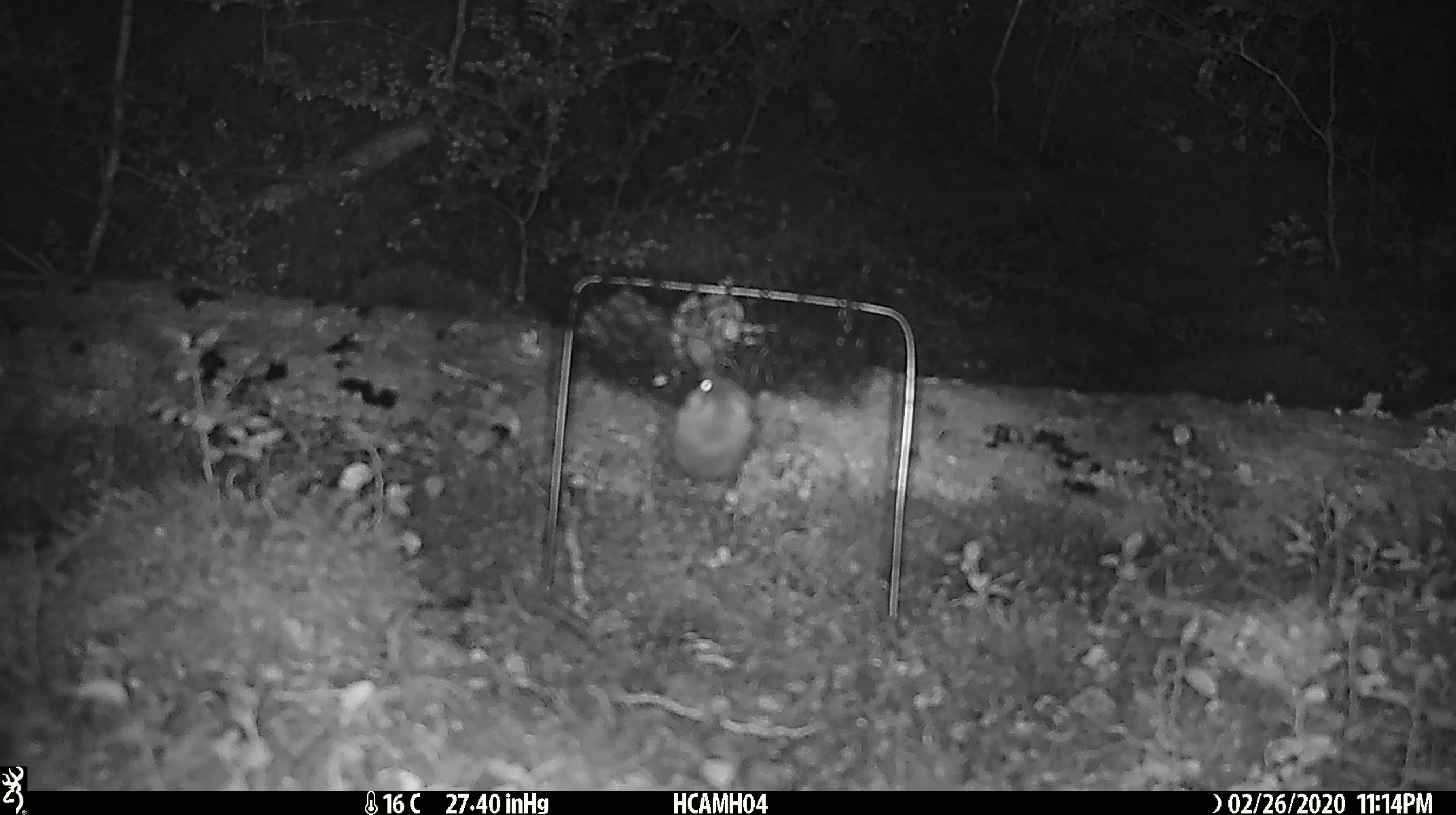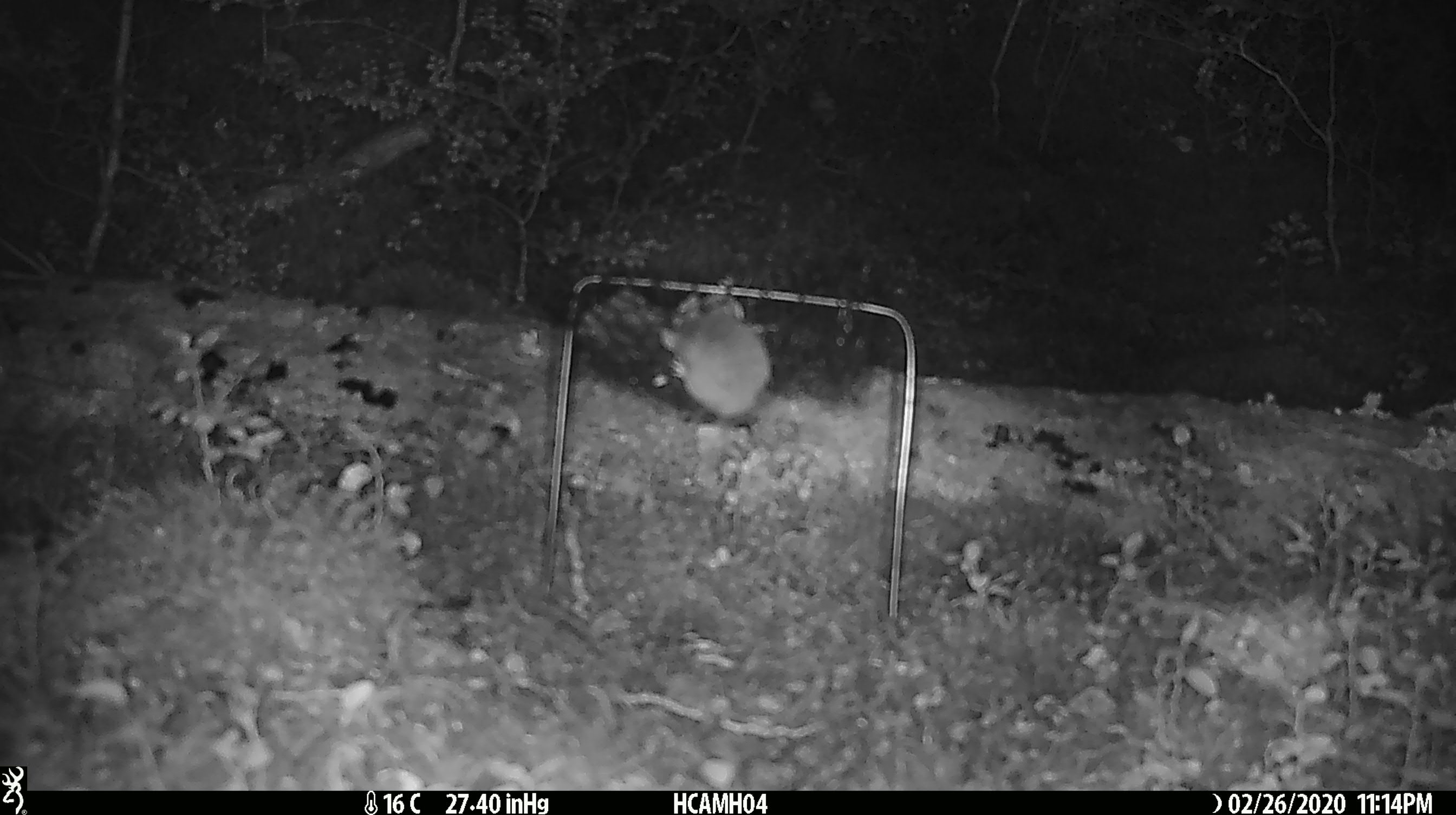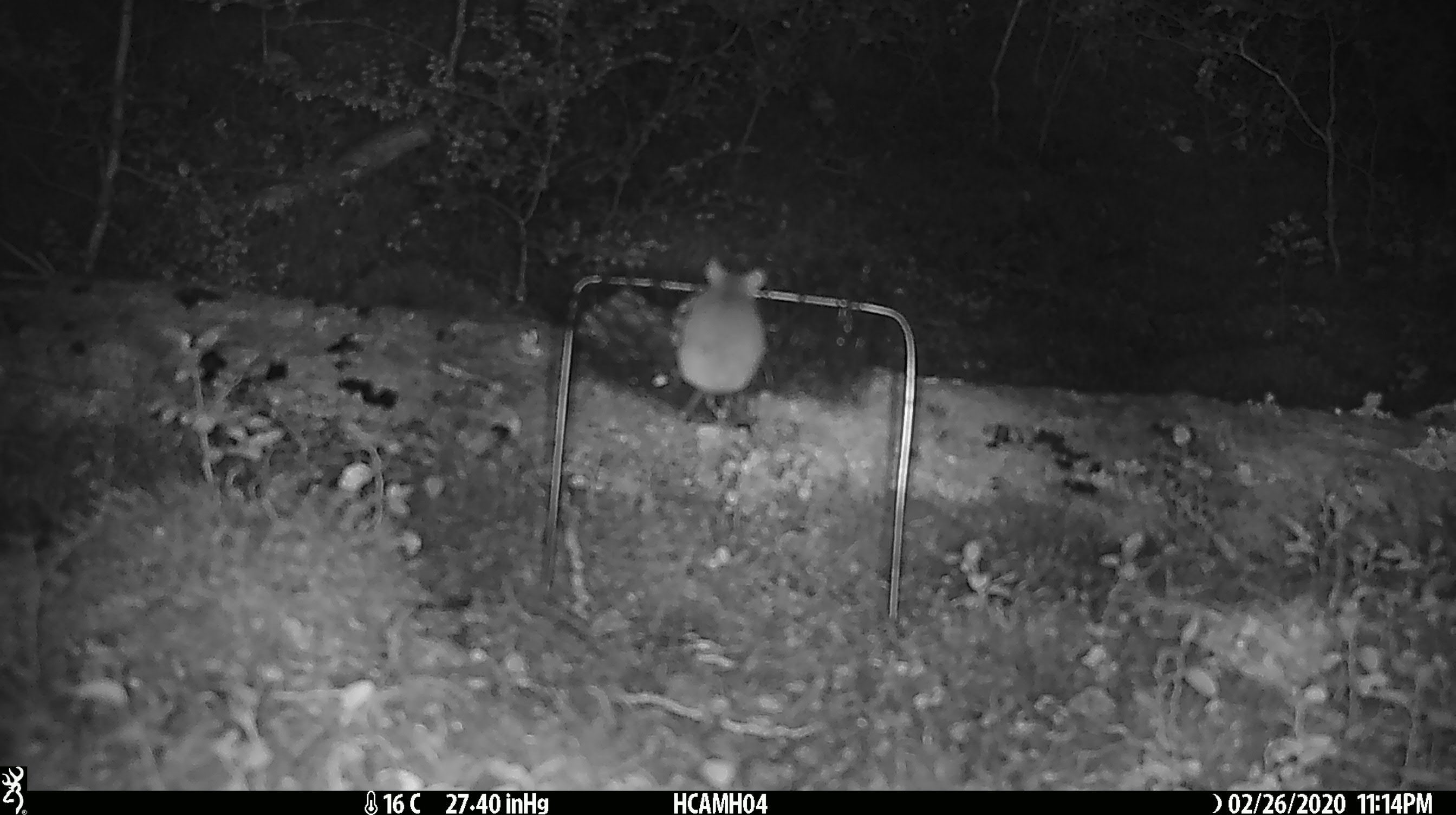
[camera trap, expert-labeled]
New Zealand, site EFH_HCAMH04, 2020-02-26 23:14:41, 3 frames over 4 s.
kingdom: Animalia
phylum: Chordata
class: Mammalia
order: Rodentia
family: Muridae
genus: Mus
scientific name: Mus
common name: mouse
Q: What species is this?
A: Mouse (Mus).